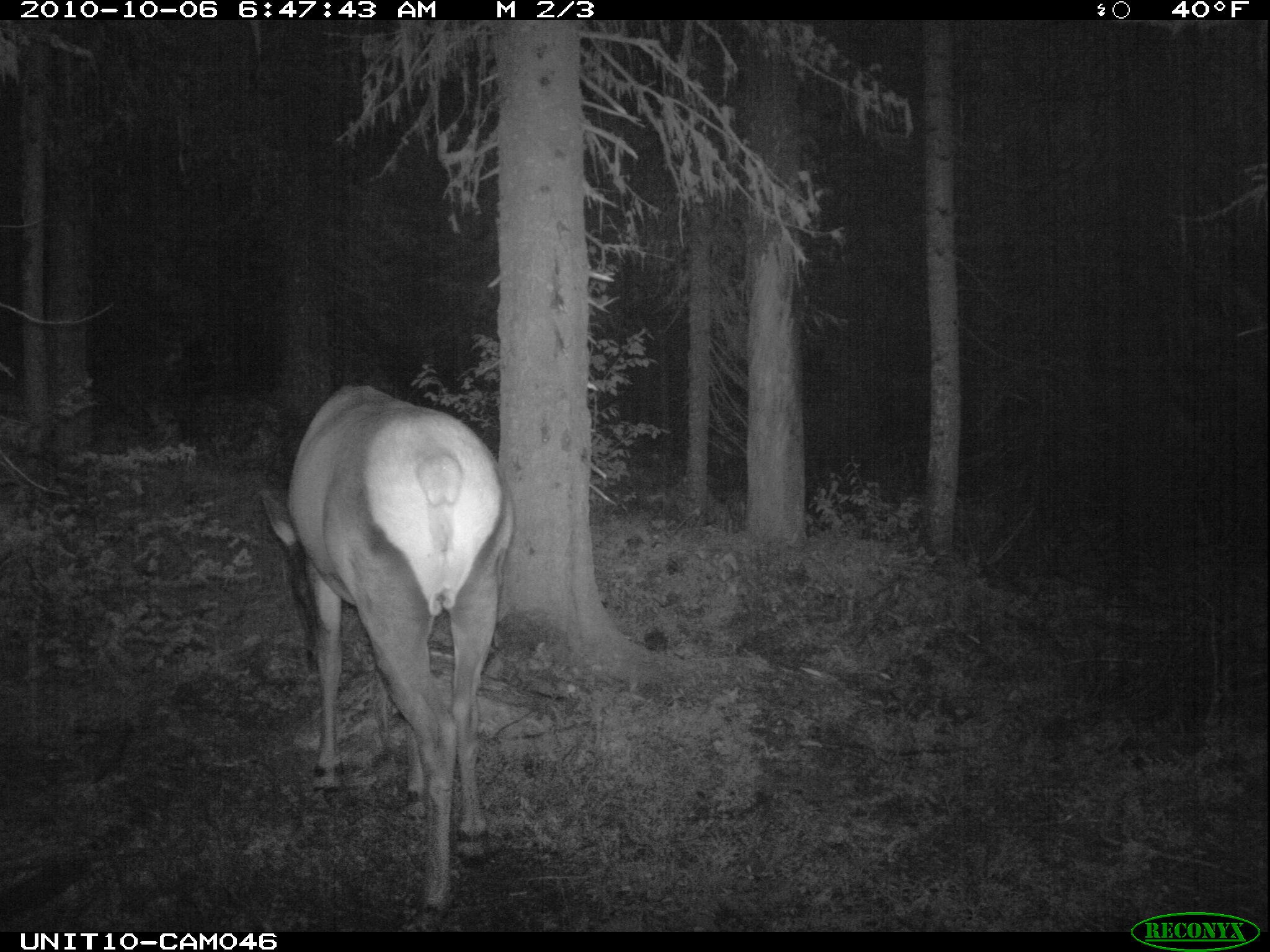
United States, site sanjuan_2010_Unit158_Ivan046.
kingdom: Animalia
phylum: Chordata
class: Mammalia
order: Artiodactyla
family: Cervidae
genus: Cervus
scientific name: Cervus elaphus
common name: red deer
Cervus elaphus (red deer).